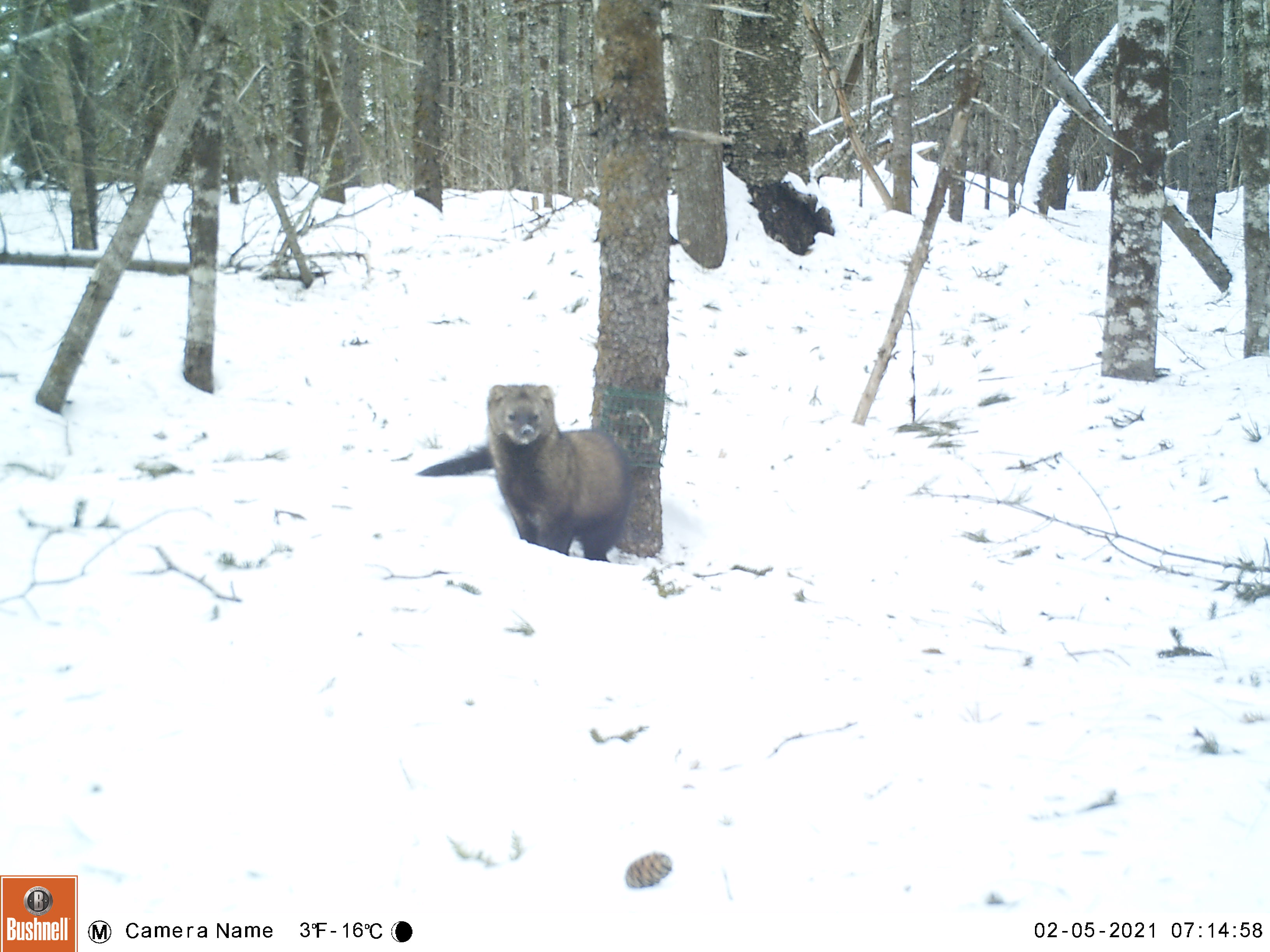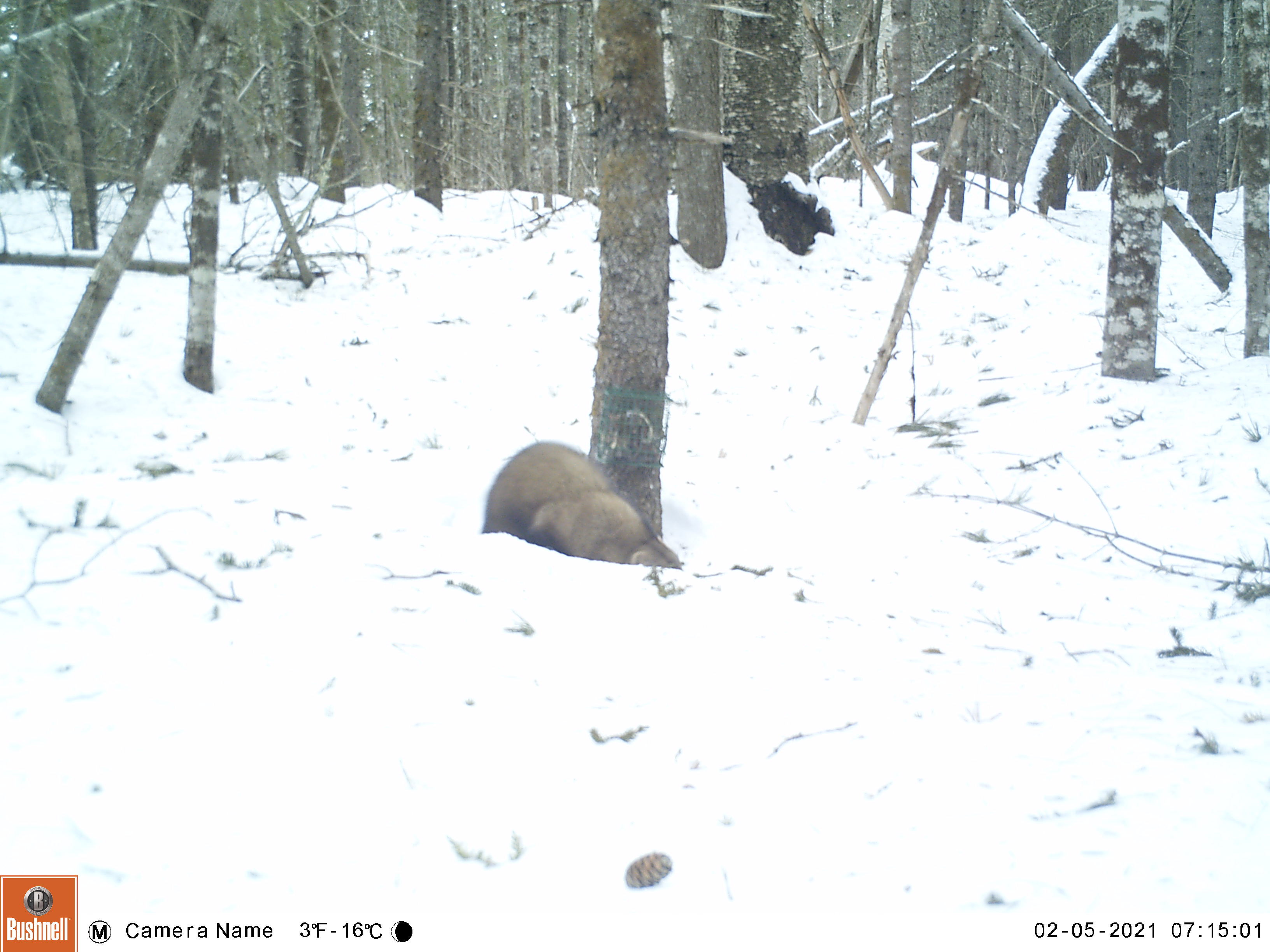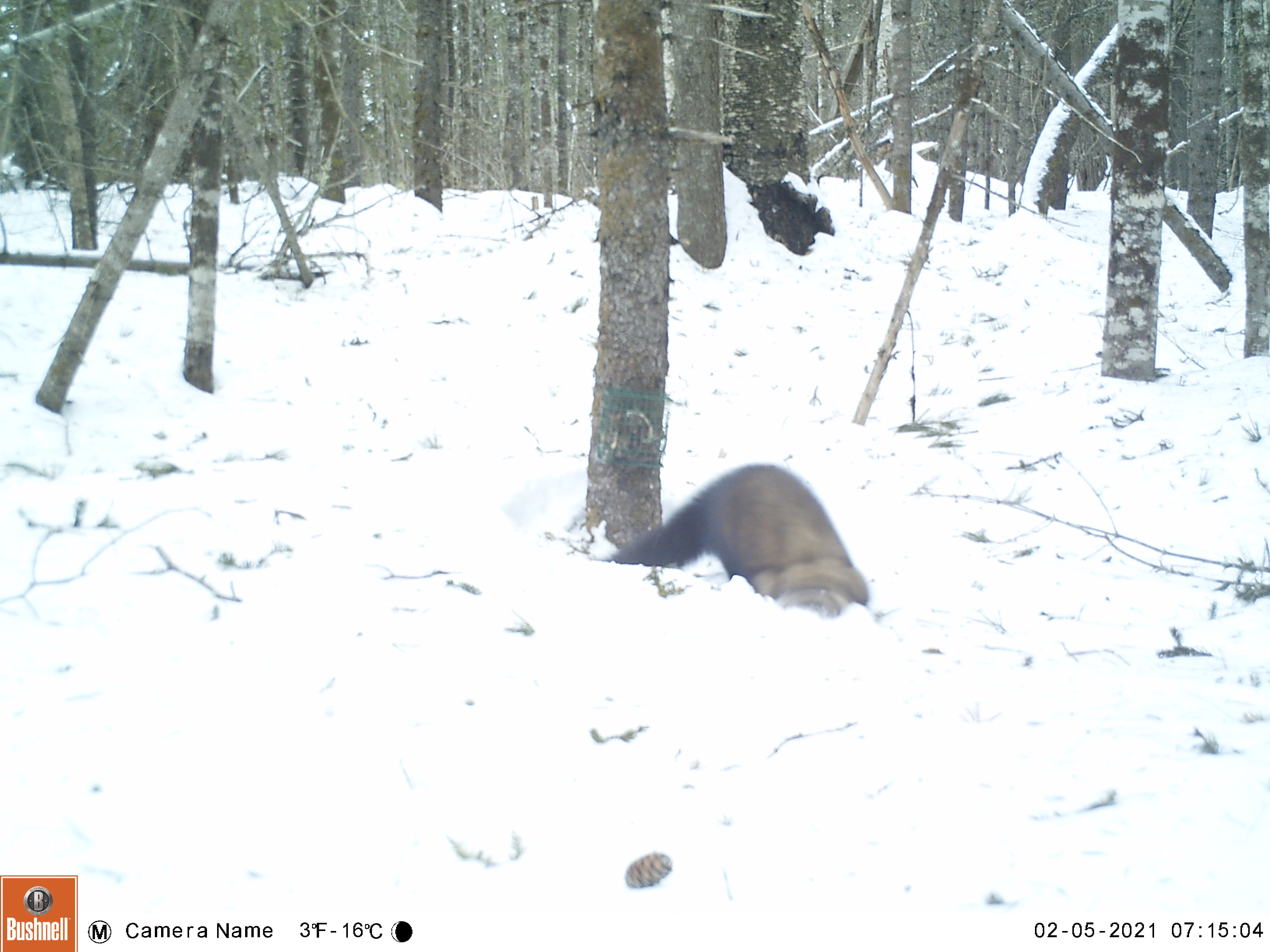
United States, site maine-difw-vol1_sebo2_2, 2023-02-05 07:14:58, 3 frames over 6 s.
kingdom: Animalia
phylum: Chordata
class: Mammalia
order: Carnivora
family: Mustelidae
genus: Pekania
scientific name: Pekania pennanti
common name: fisher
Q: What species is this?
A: Fisher (Pekania pennanti).